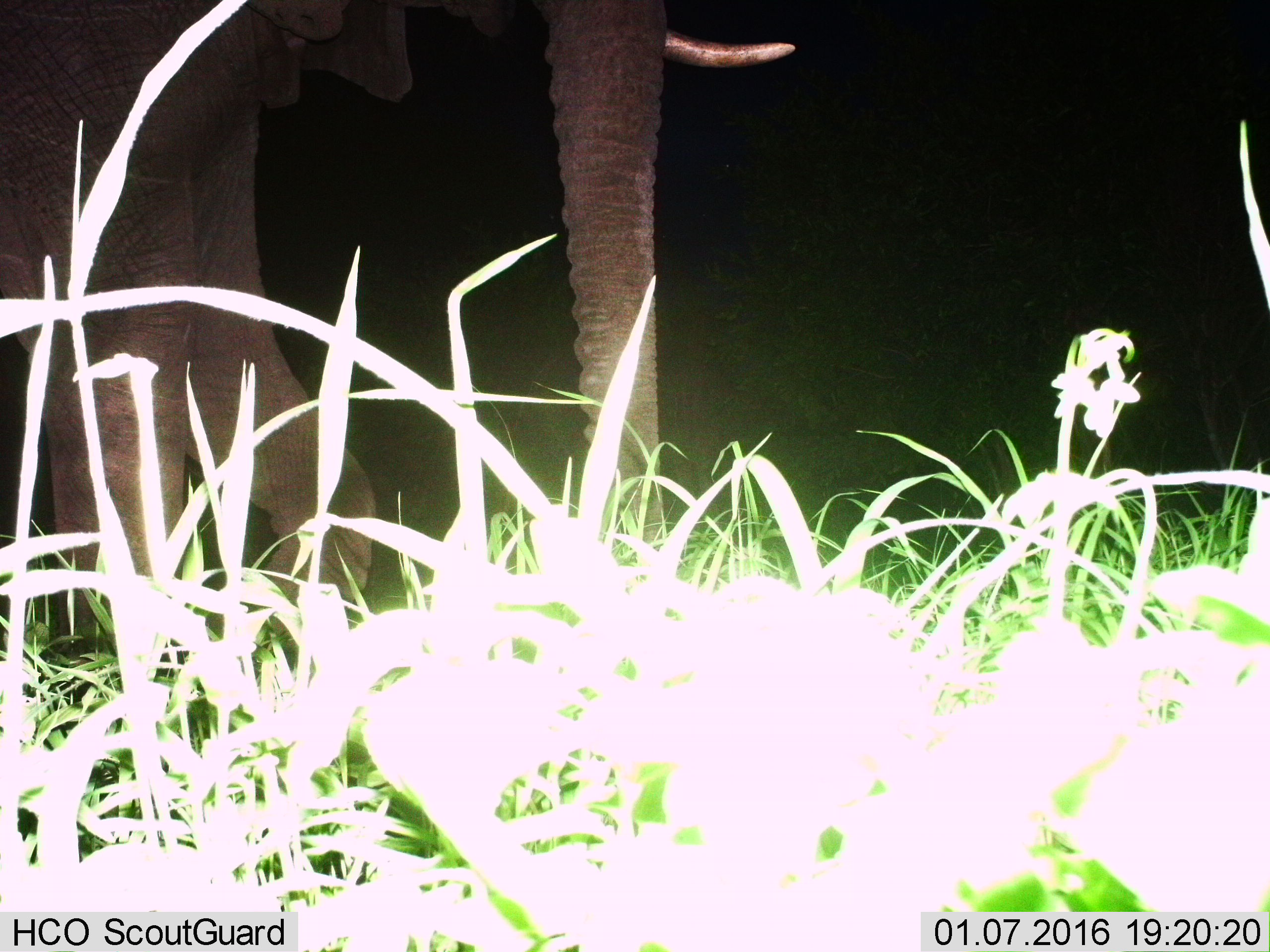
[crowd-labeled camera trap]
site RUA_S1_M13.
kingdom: Animalia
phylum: Chordata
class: Mammalia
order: Proboscidea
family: Elephantidae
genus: Loxodonta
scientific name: Loxodonta africana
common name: african bush elephant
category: elephant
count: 1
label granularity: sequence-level